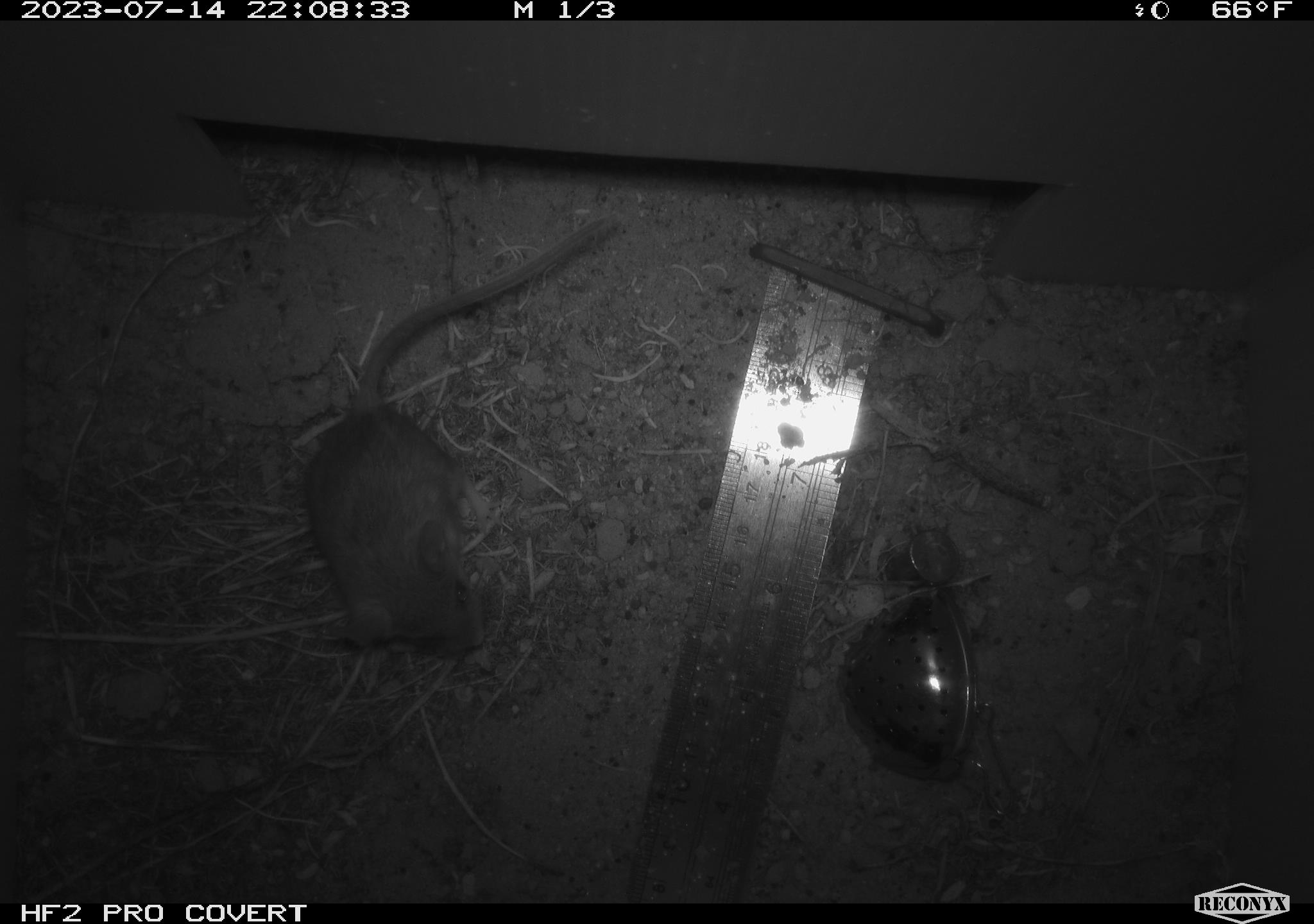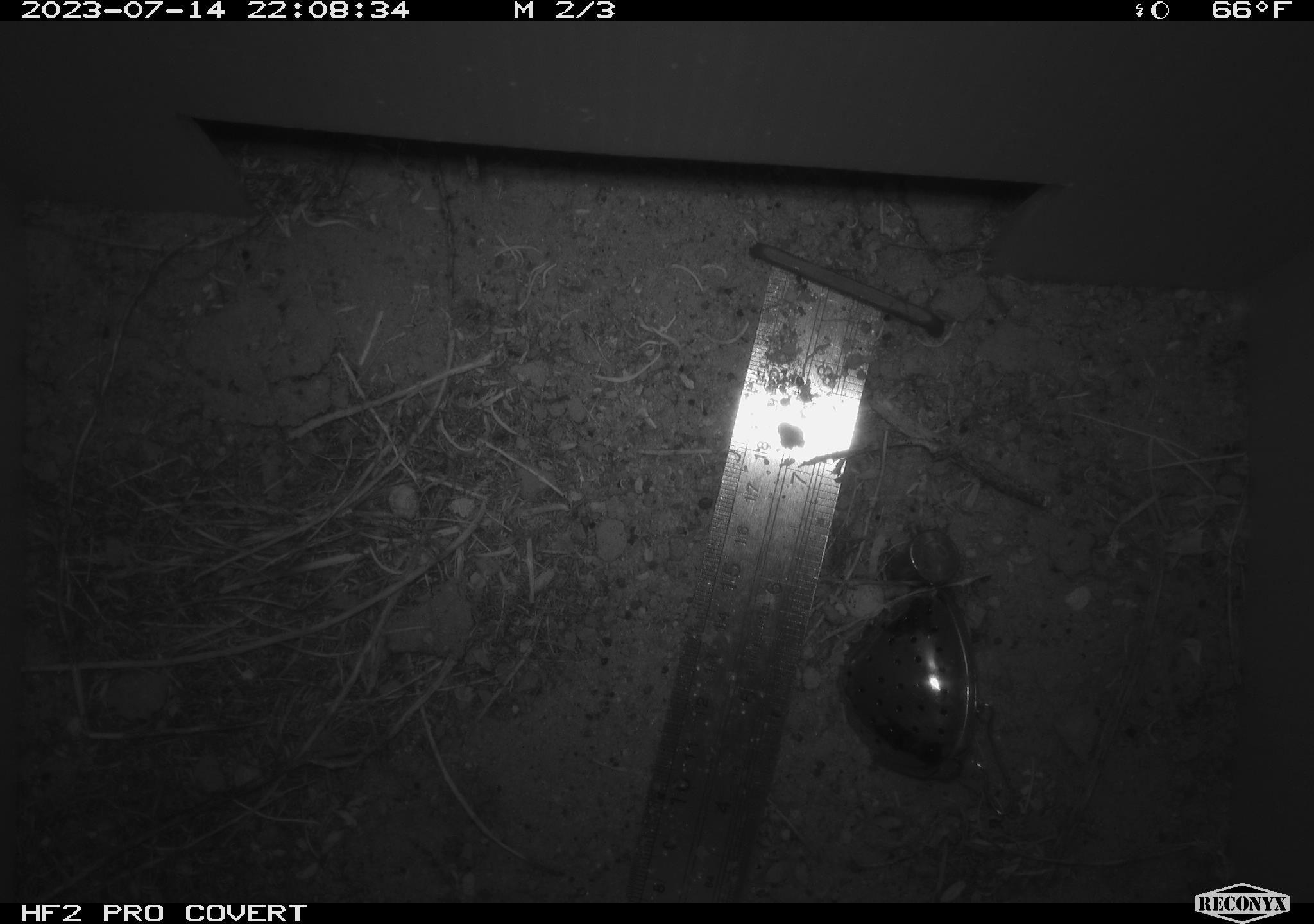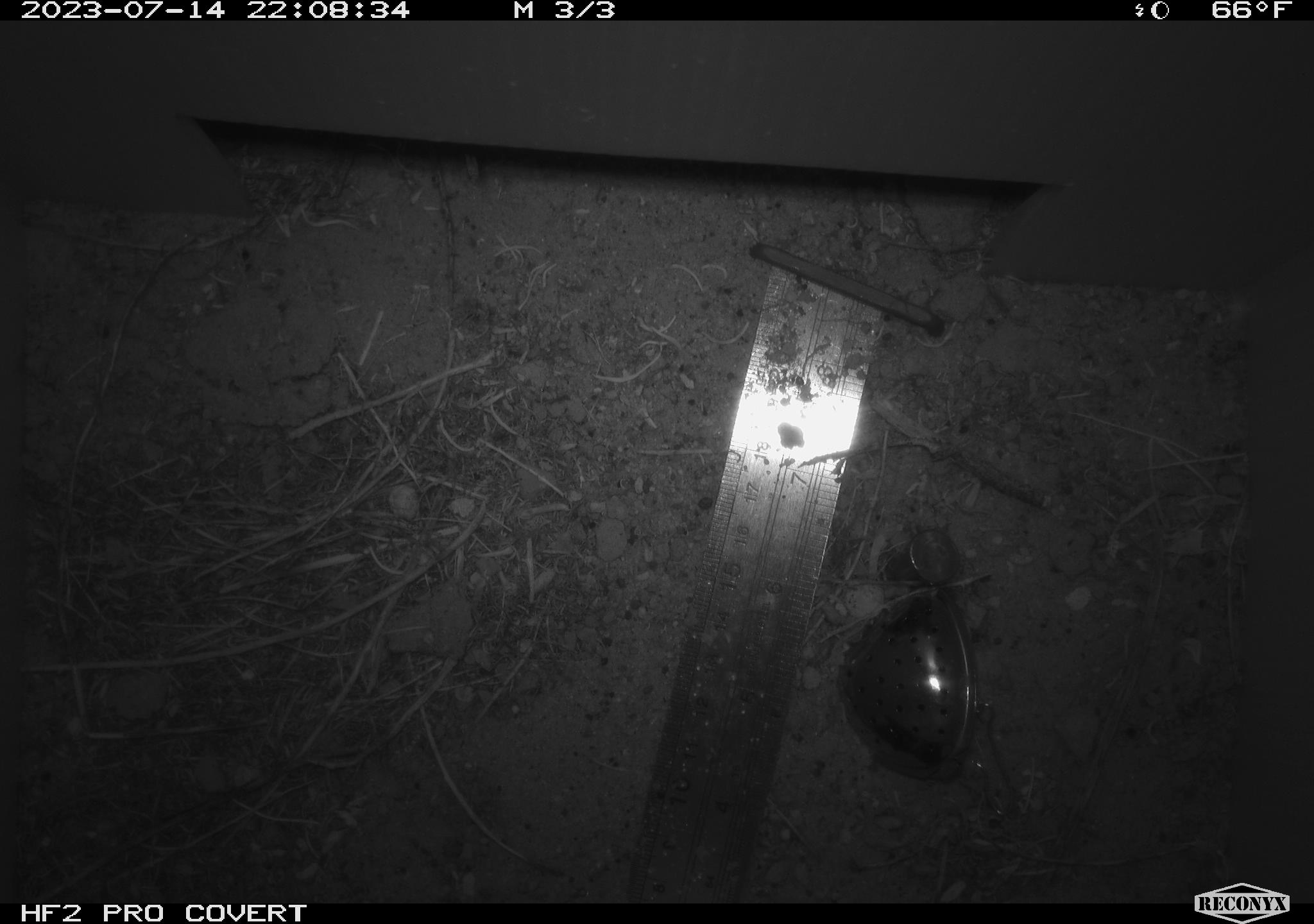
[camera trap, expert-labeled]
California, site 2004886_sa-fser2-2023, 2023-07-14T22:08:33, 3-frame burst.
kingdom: Animalia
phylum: Chordata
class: Mammalia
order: Rodentia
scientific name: Rodentia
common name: mouse species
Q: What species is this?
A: Mouse species (Rodentia).